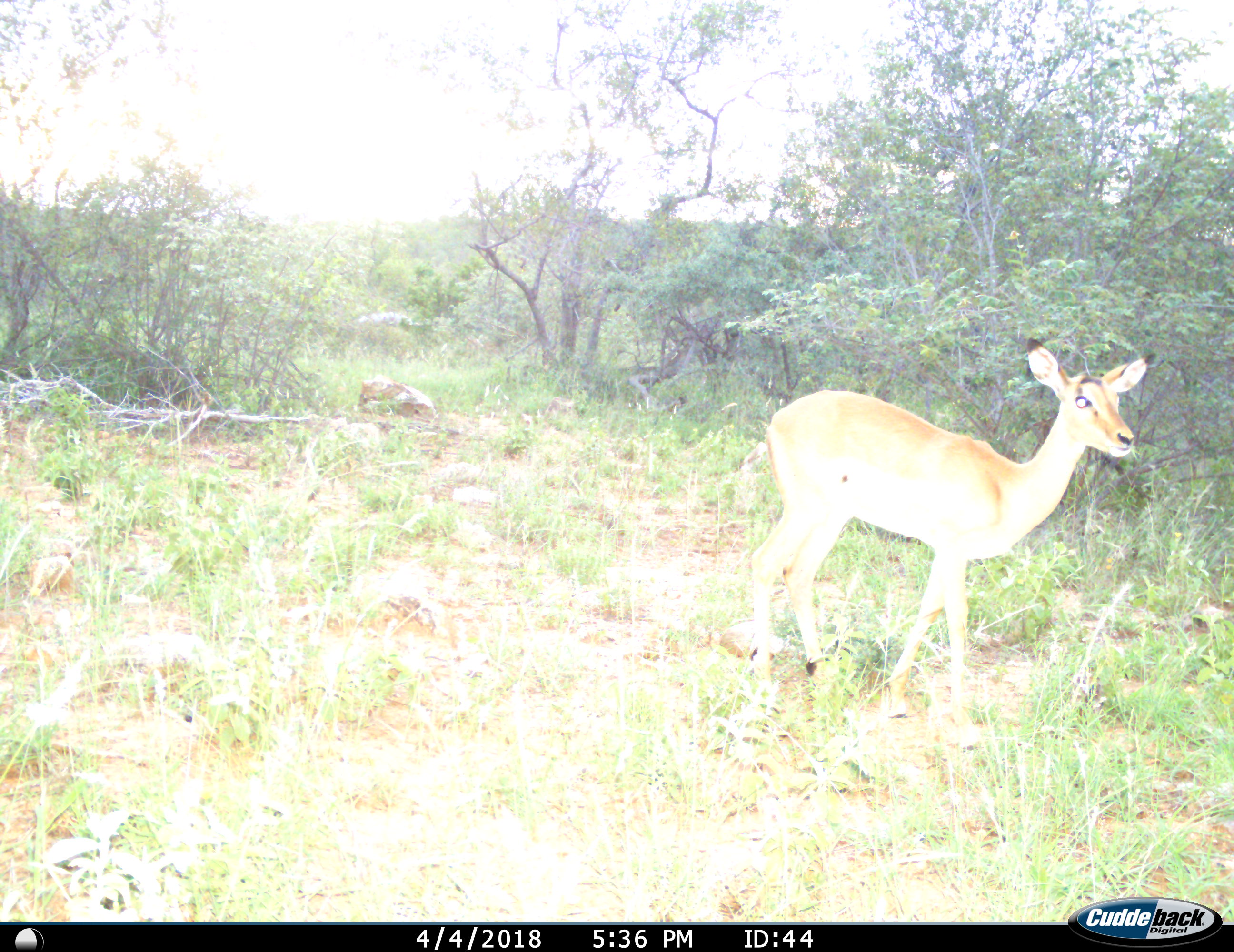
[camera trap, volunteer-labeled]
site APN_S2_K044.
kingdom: Animalia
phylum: Chordata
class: Mammalia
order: Artiodactyla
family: Bovidae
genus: Aepyceros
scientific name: Aepyceros melampus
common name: impala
Impala (Aepyceros melampus), count 1. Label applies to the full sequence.